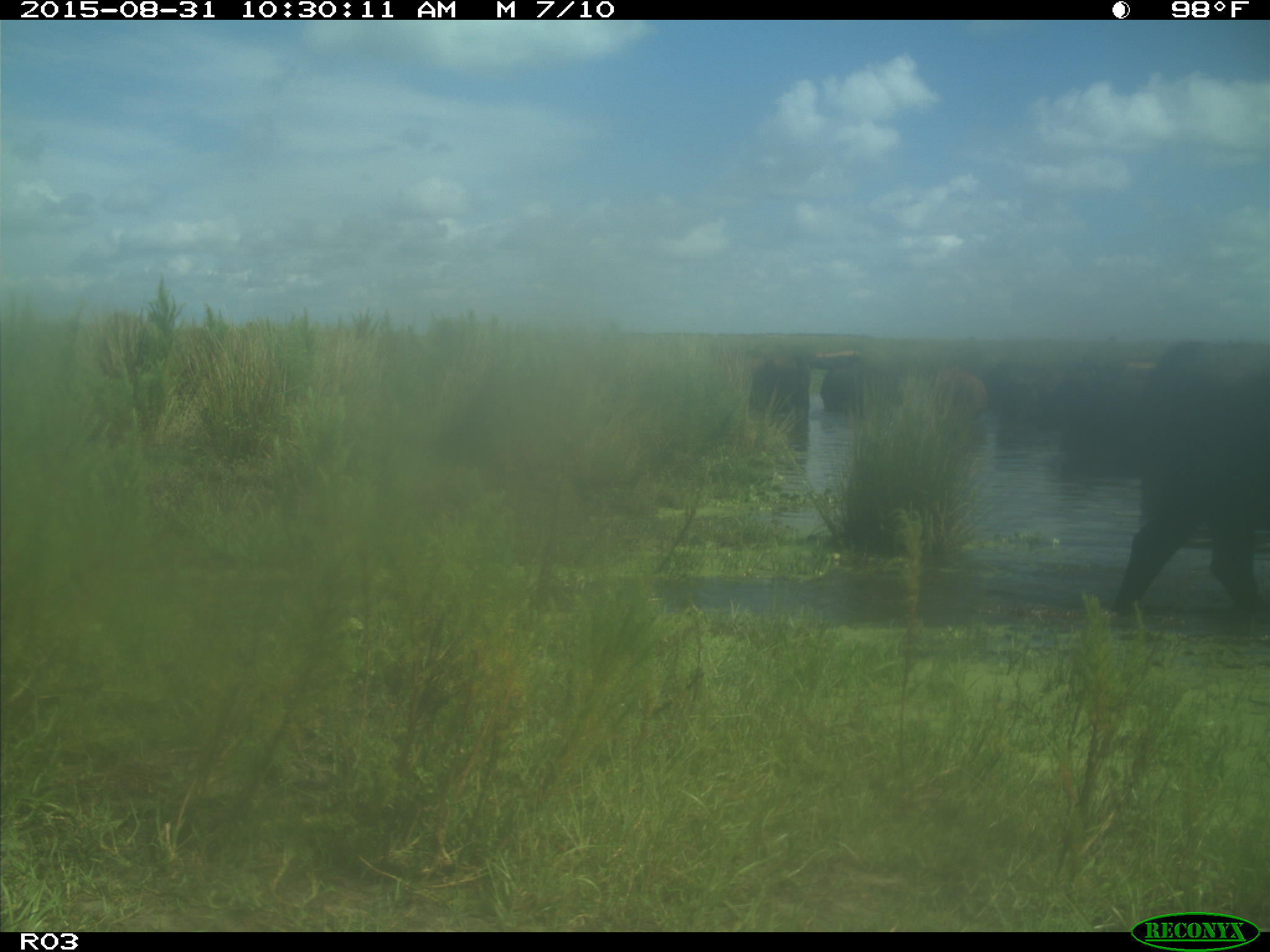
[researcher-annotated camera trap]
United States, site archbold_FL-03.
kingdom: Animalia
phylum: Chordata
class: Mammalia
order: Artiodactyla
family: Bovidae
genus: Bos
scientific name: Bos taurus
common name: domestic cow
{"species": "Bos taurus (domestic cow)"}